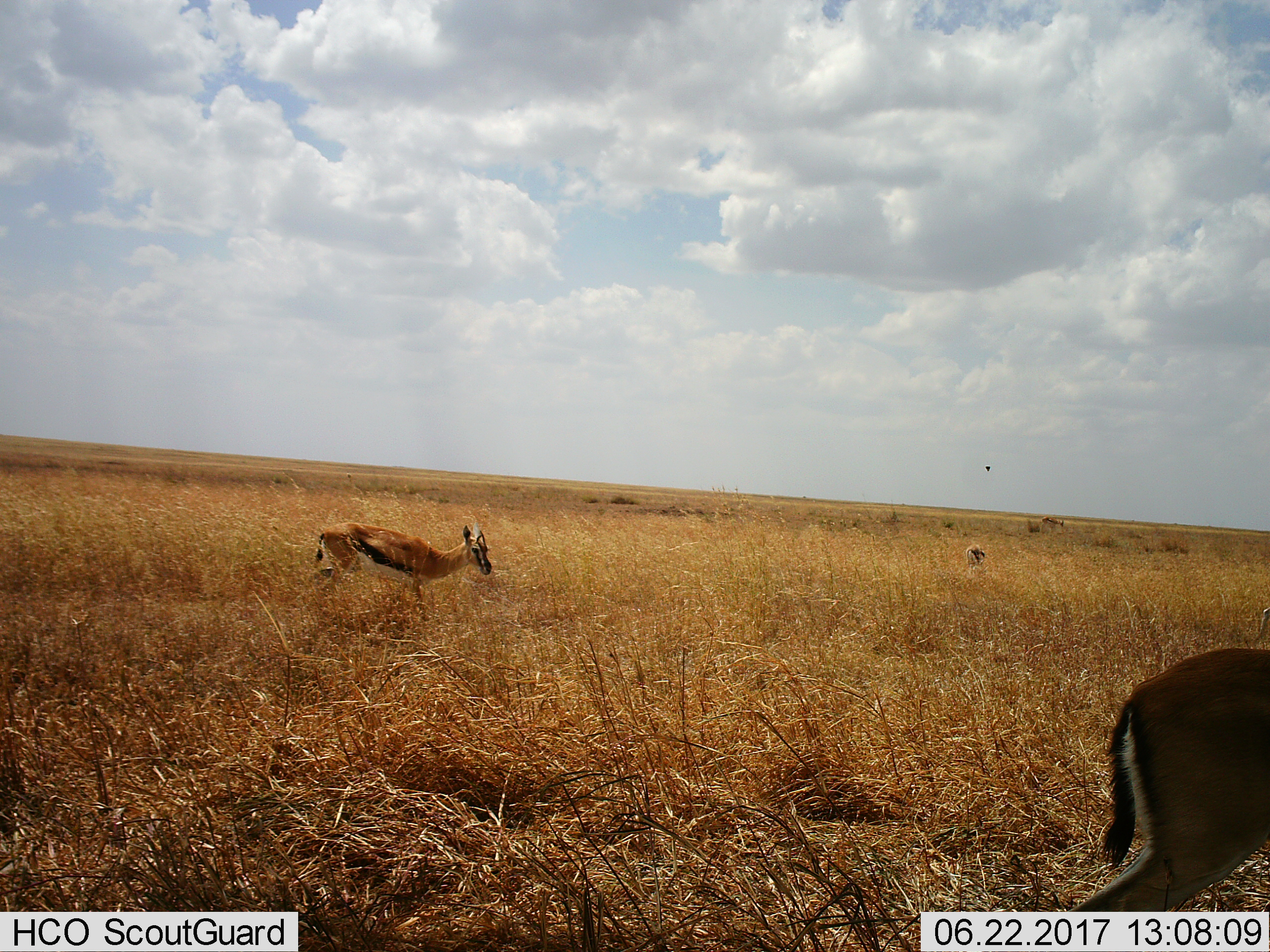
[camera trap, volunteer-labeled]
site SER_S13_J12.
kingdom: Animalia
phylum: Chordata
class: Mammalia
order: Artiodactyla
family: Bovidae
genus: Eudorcas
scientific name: Eudorcas thomsonii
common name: thomson's gazelle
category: gazellethomsons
Gazellethomsons (thomson's gazelle) (Eudorcas thomsonii), count 3. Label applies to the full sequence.